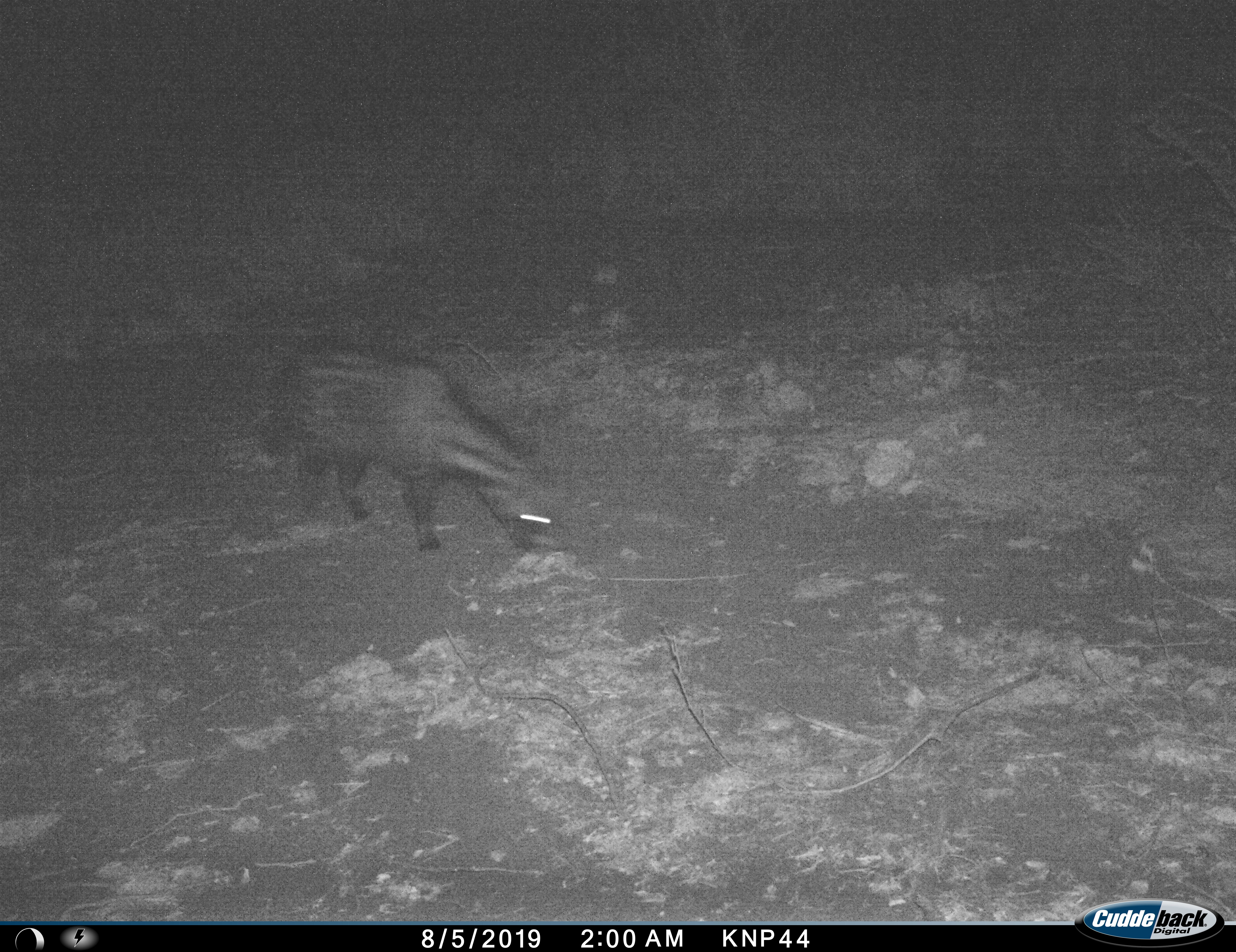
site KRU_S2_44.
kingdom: Animalia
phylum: Chordata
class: Mammalia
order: Carnivora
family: Hyaenidae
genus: Crocuta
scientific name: Crocuta crocuta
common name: spotted hyena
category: hyenaspotted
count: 1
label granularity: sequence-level